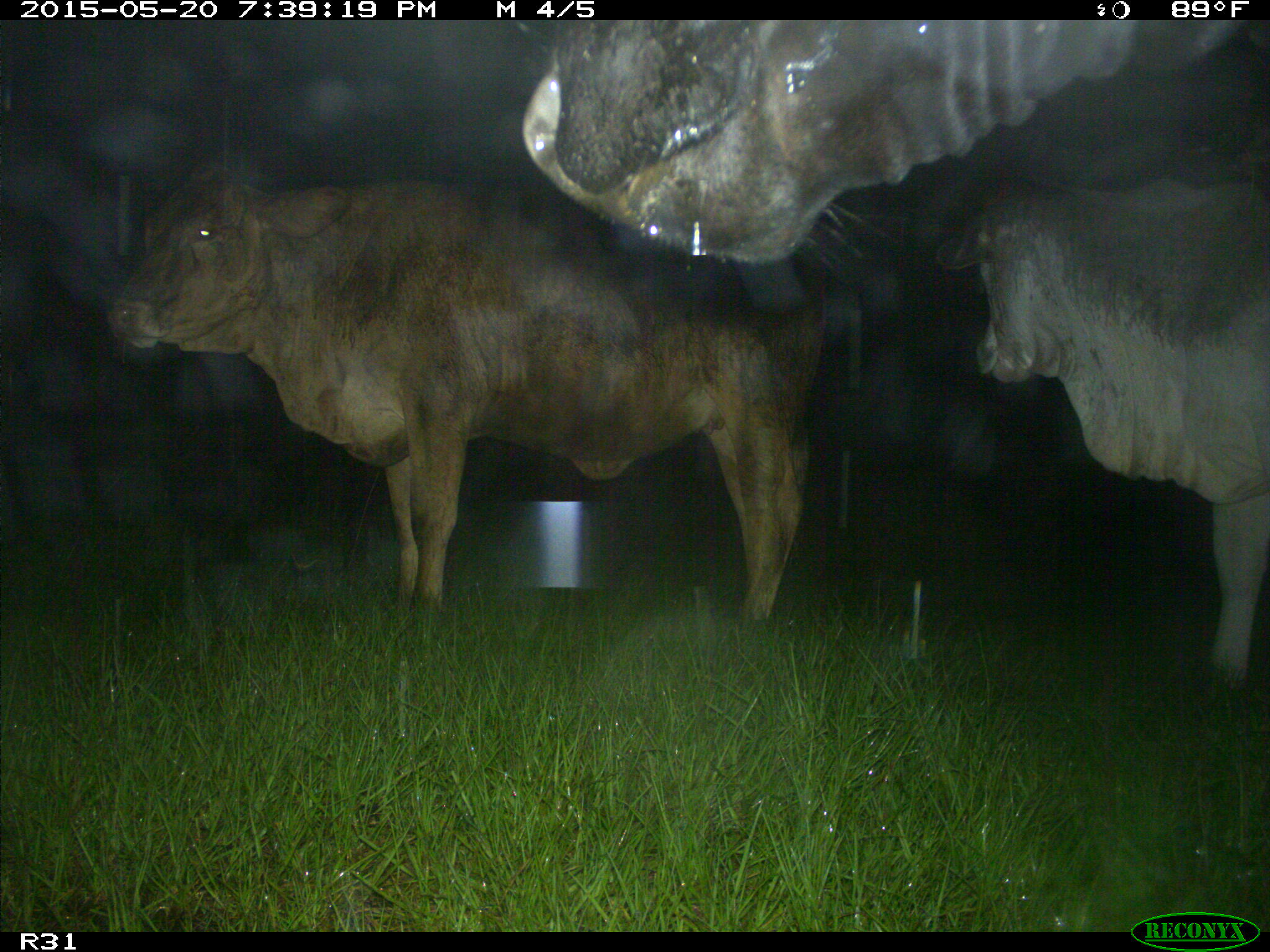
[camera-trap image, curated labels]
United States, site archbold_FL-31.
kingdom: Animalia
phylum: Chordata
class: Mammalia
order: Artiodactyla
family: Bovidae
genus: Bos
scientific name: Bos taurus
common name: domestic cow